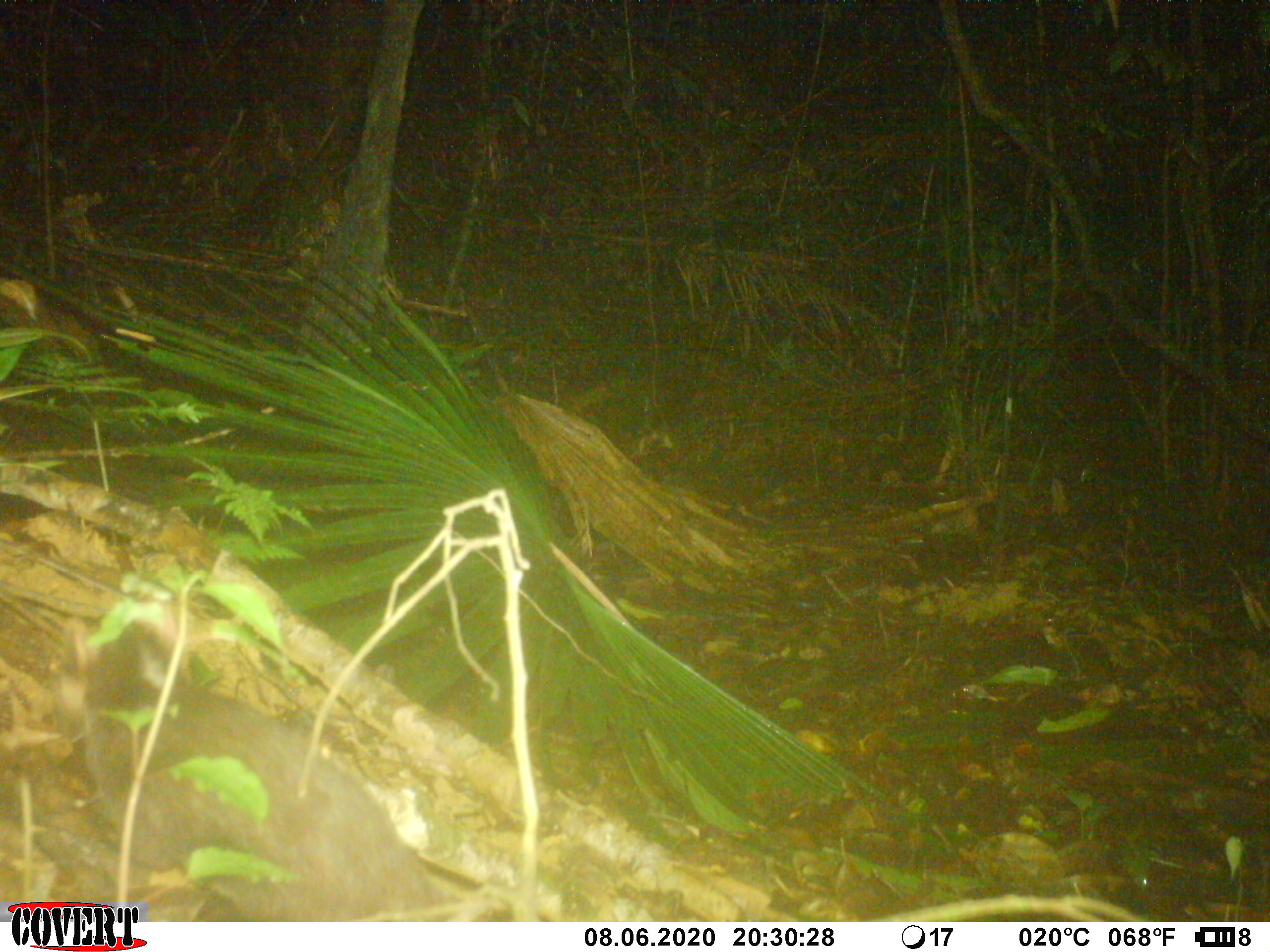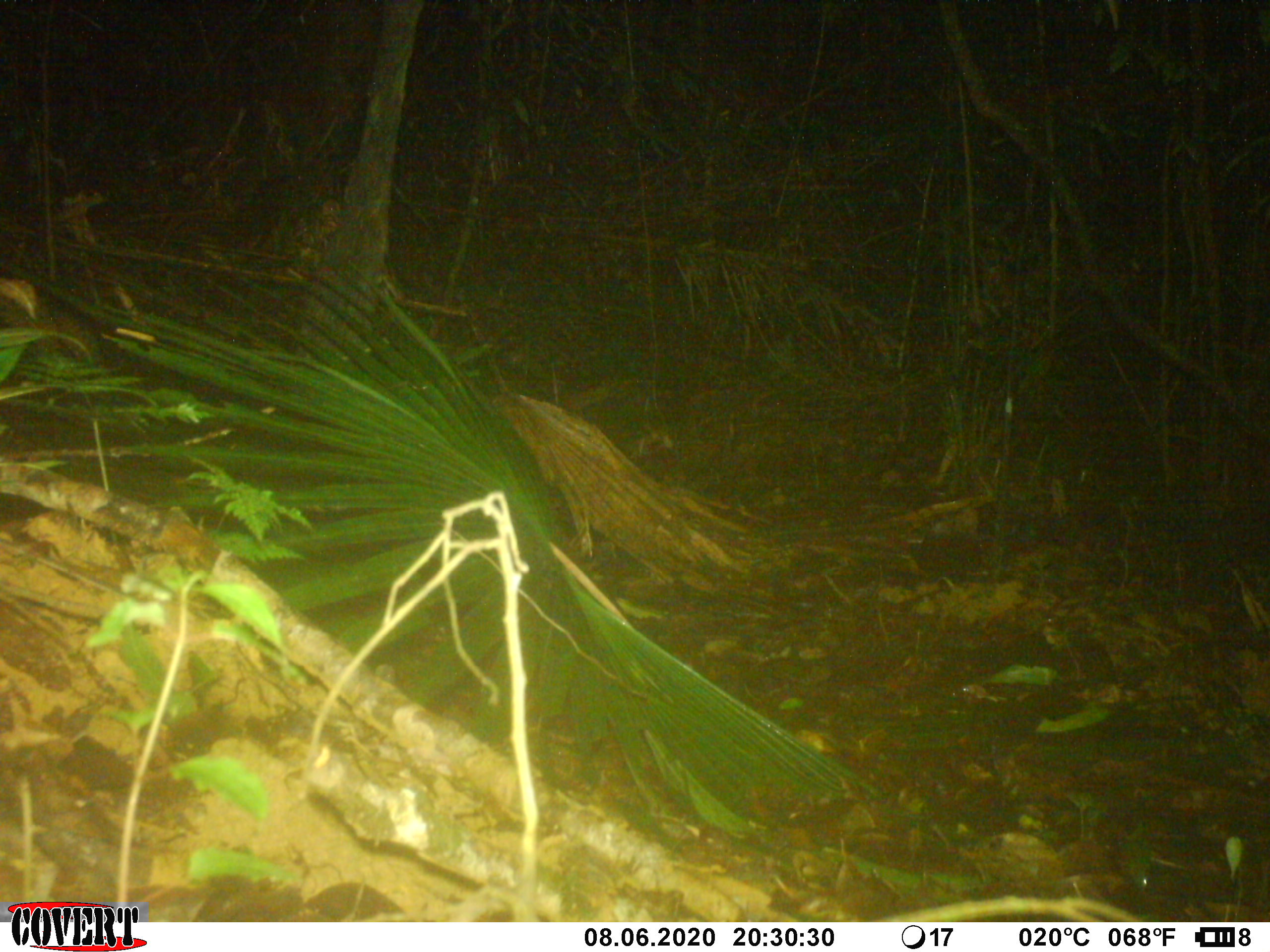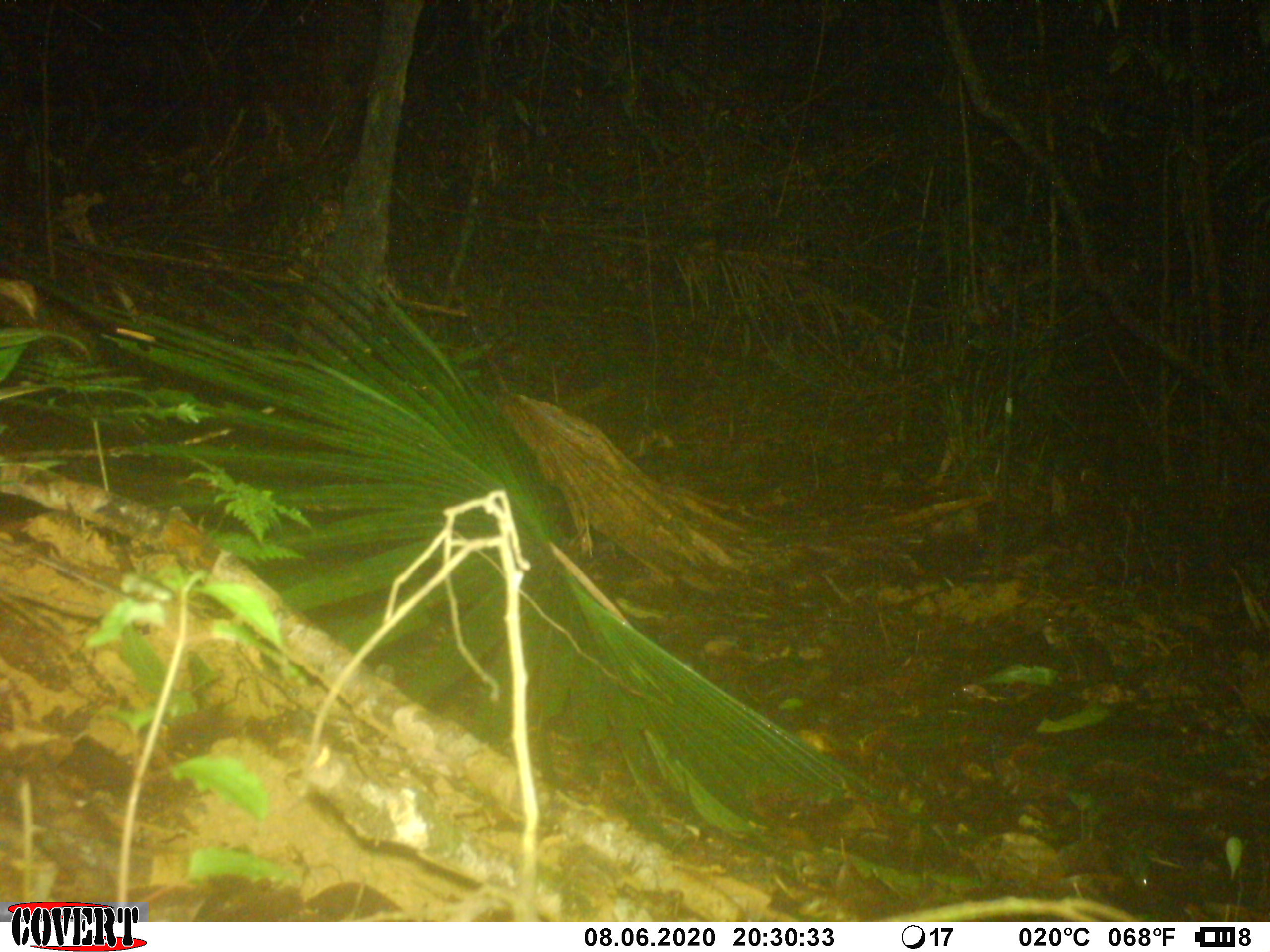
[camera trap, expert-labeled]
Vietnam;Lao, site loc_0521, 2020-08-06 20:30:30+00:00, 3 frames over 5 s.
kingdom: Animalia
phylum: Chordata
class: Mammalia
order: Carnivora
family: Mustelidae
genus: Melogale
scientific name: Melogale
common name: ferret badger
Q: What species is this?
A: Ferret badger (Melogale).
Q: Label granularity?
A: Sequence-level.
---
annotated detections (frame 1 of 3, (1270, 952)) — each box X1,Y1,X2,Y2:
ferret badger: 57,601,446,922